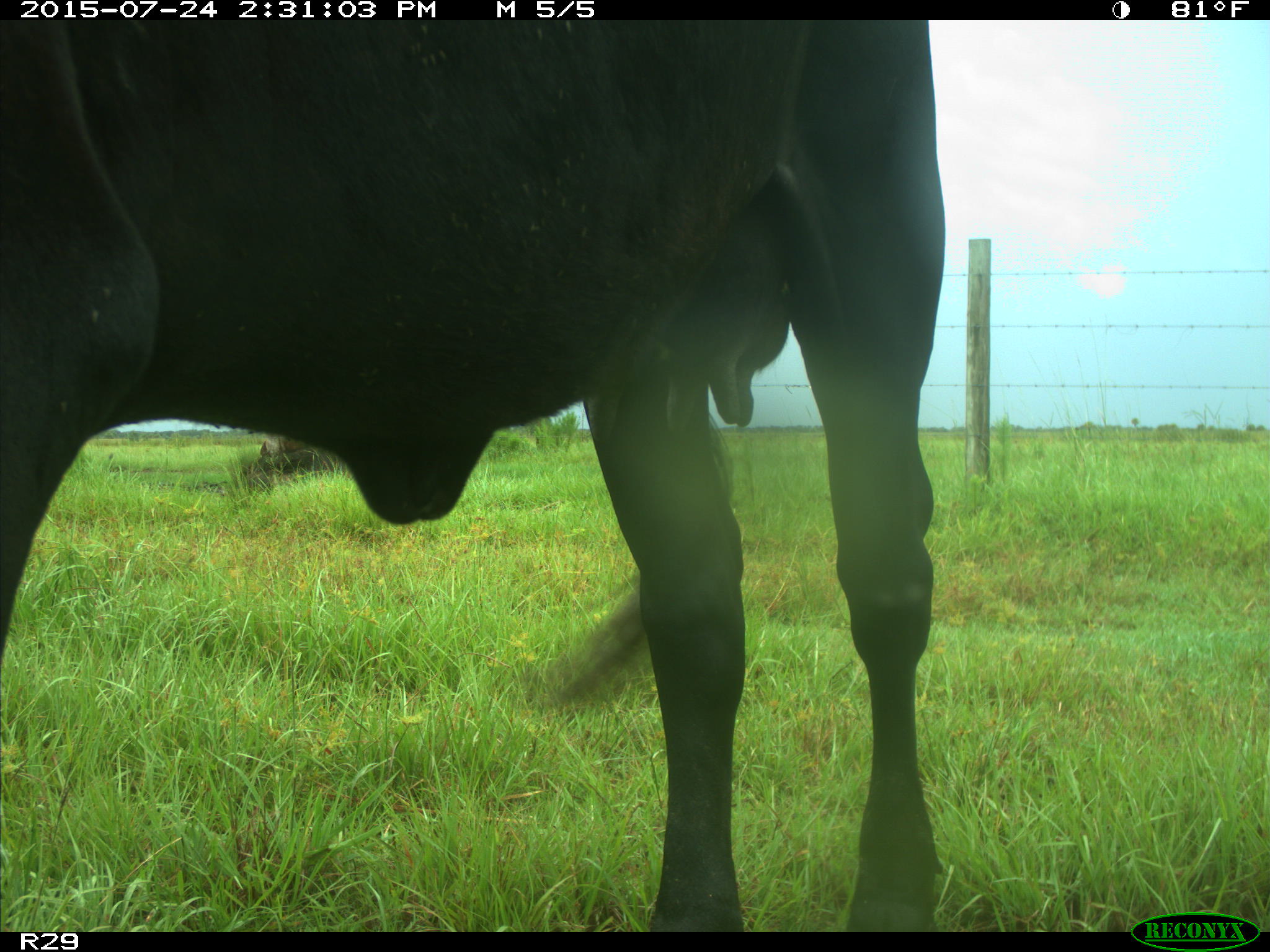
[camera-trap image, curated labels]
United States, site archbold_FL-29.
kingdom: Animalia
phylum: Chordata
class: Mammalia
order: Artiodactyla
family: Bovidae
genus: Bos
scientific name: Bos taurus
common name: domestic cow